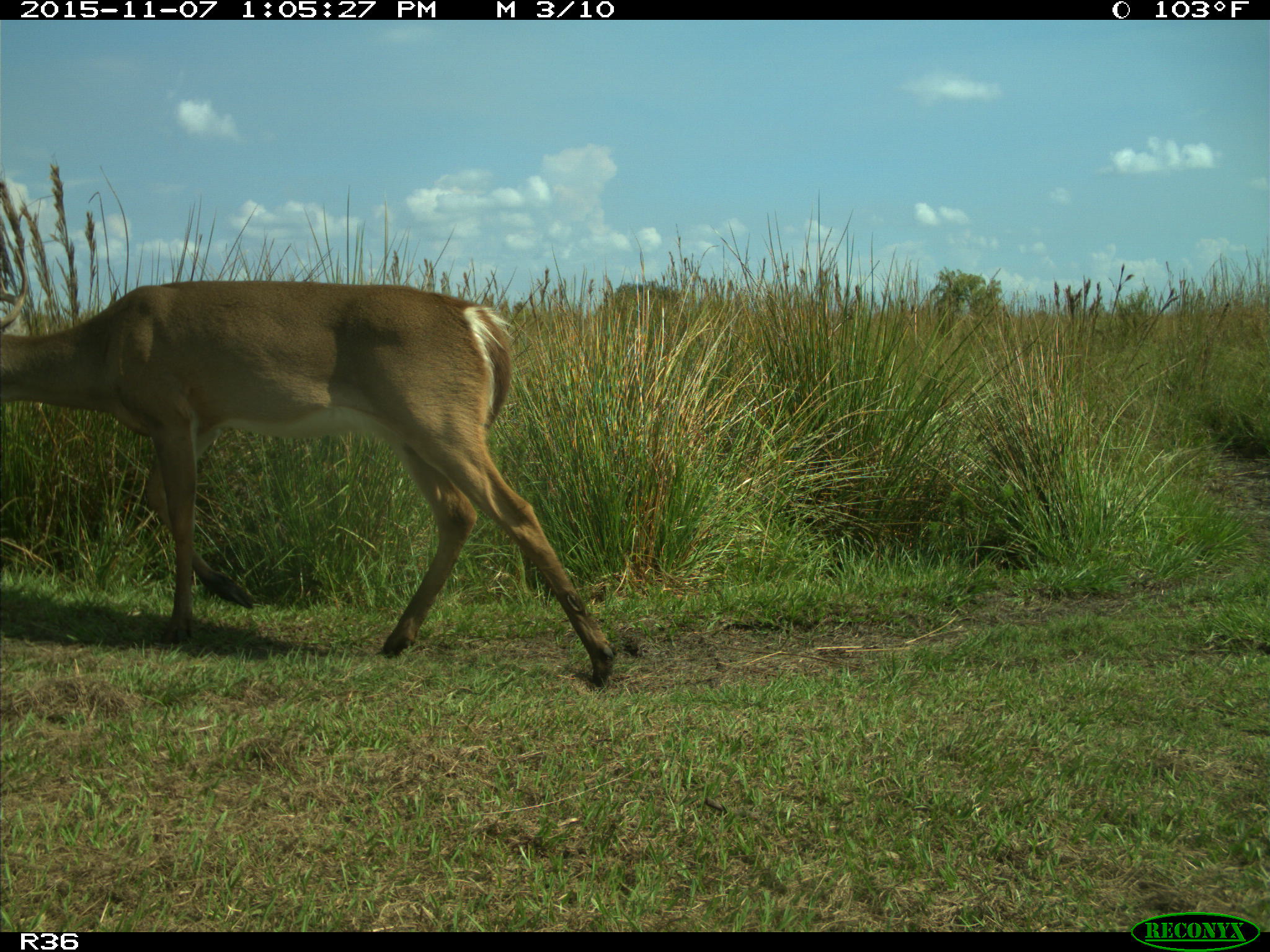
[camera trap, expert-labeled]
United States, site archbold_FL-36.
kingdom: Animalia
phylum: Chordata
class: Mammalia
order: Artiodactyla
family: Cervidae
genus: Odocoileus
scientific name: Odocoileus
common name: deer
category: unidentified deer